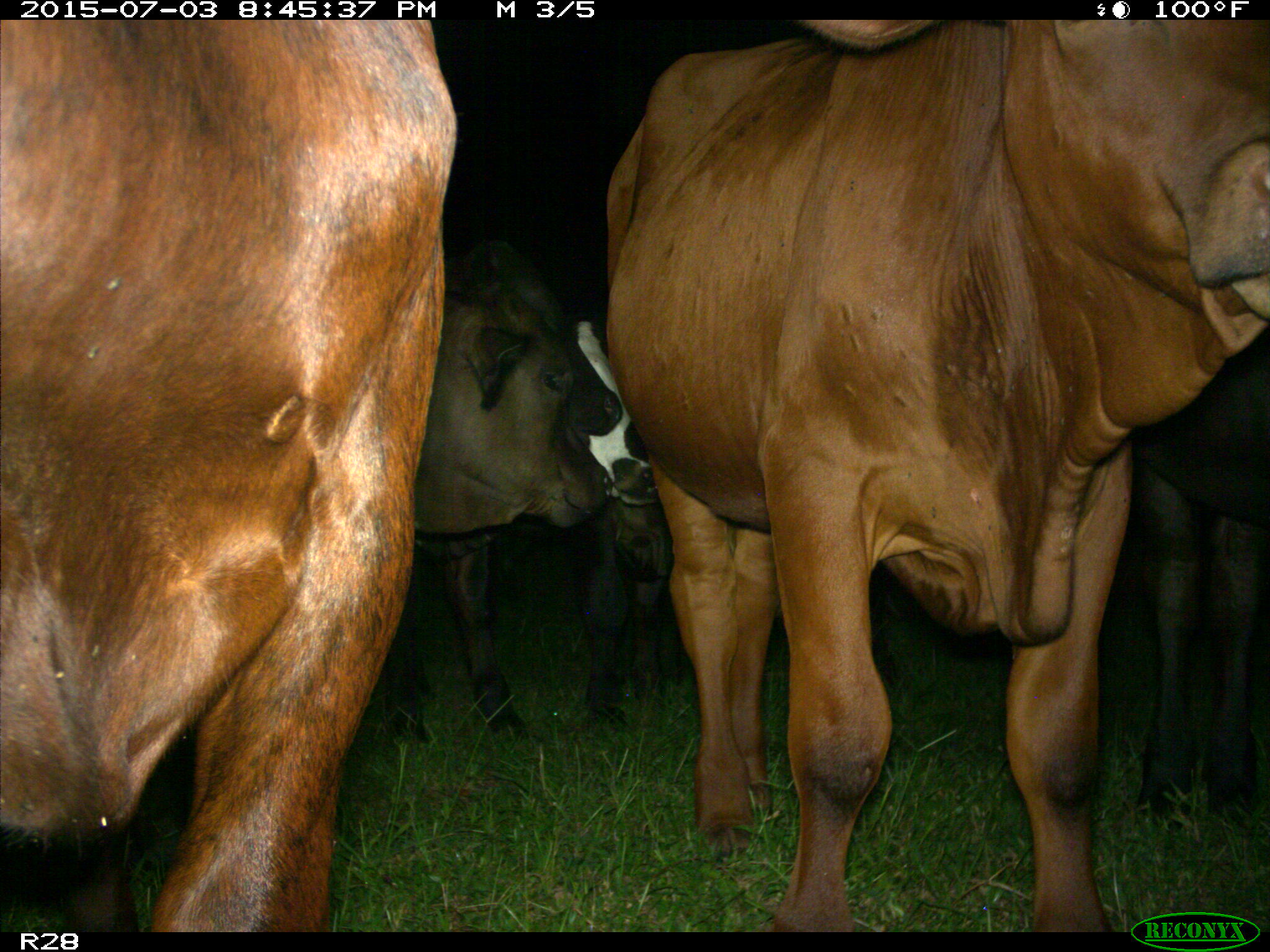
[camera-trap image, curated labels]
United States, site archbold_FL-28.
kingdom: Animalia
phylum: Chordata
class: Mammalia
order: Artiodactyla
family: Bovidae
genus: Bos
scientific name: Bos taurus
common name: domestic cow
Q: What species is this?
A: Bos taurus (domestic cow).